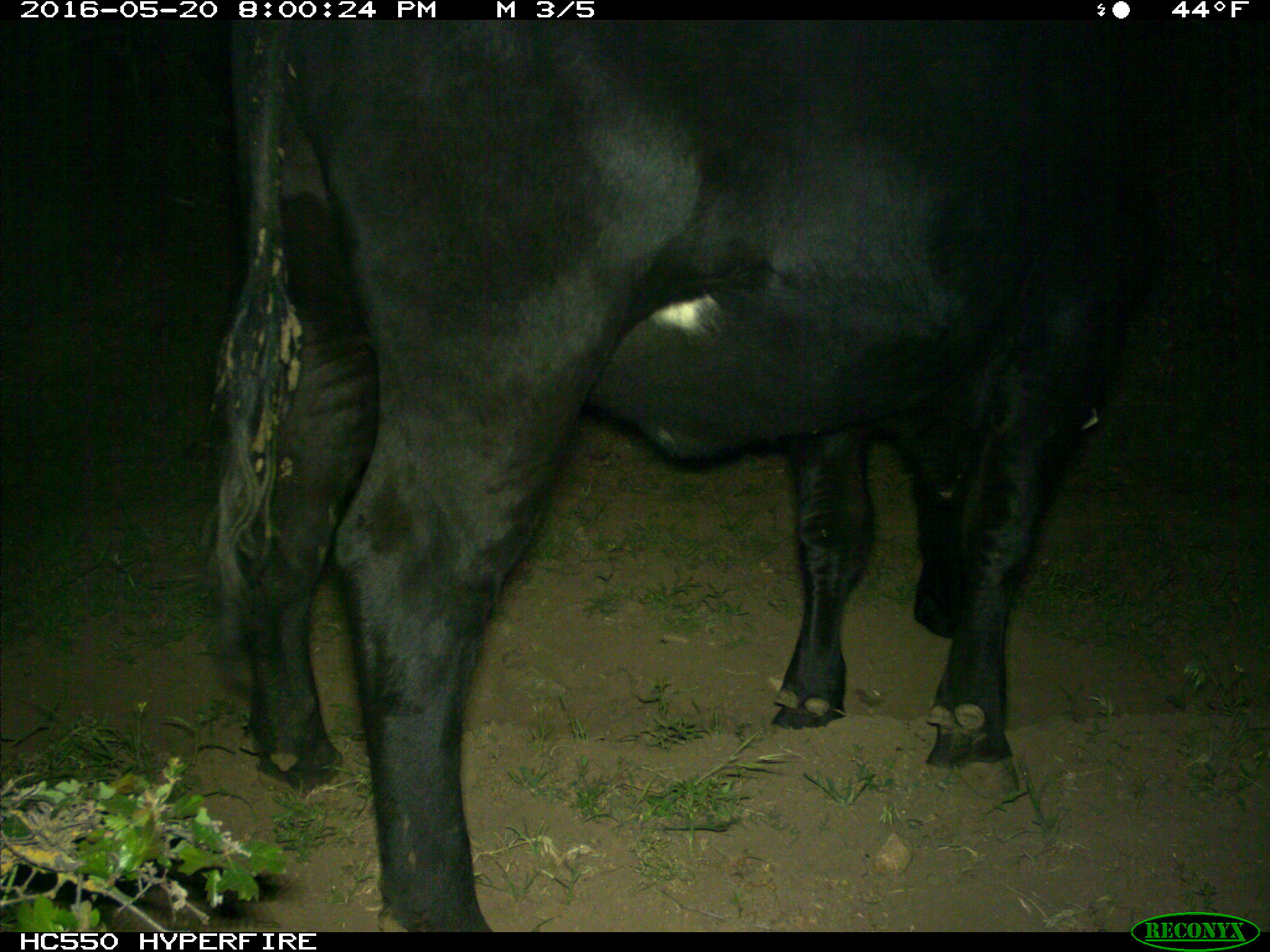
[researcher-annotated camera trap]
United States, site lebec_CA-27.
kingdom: Animalia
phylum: Chordata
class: Mammalia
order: Artiodactyla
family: Bovidae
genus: Bos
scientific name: Bos taurus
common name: domestic cow